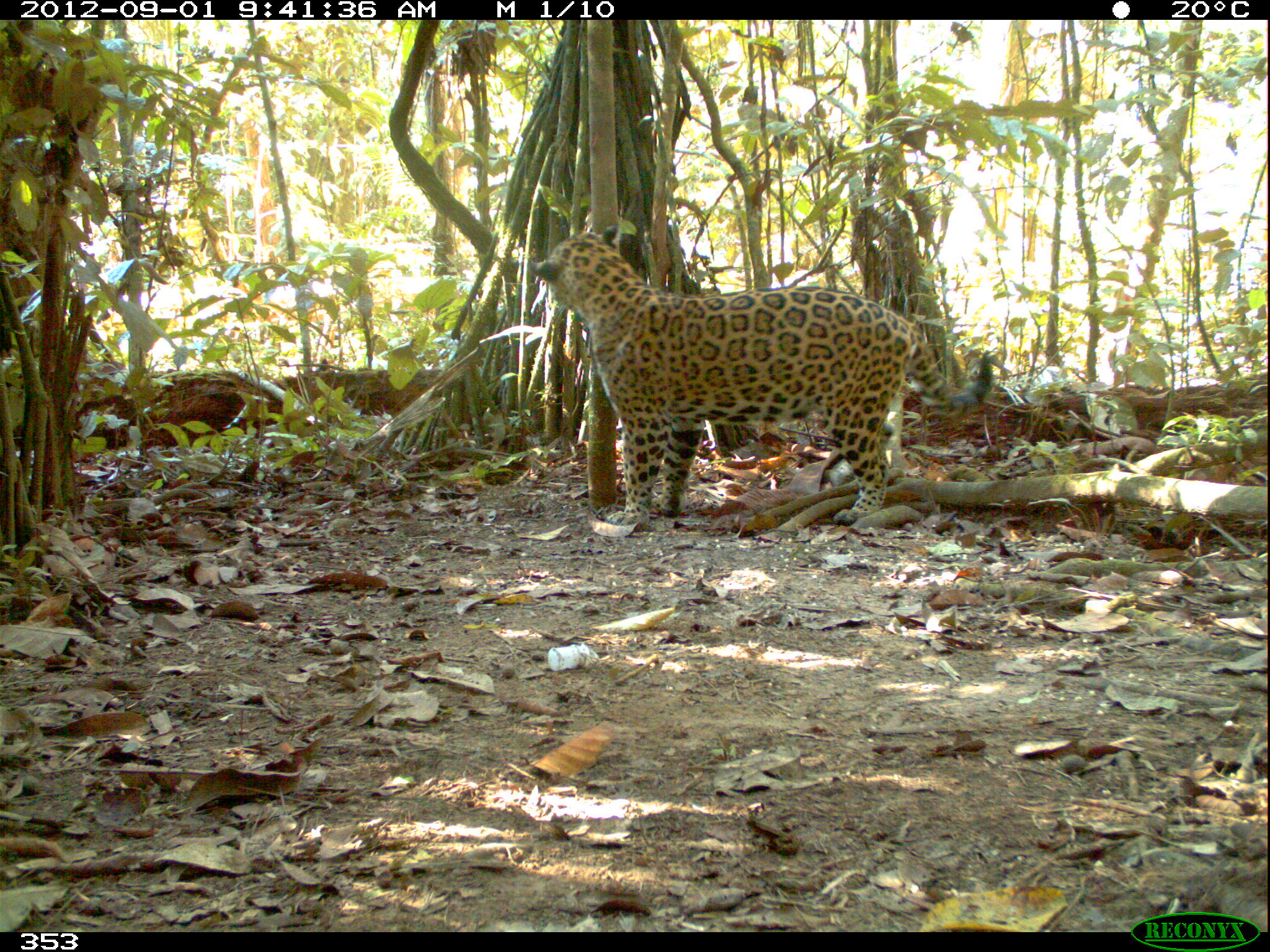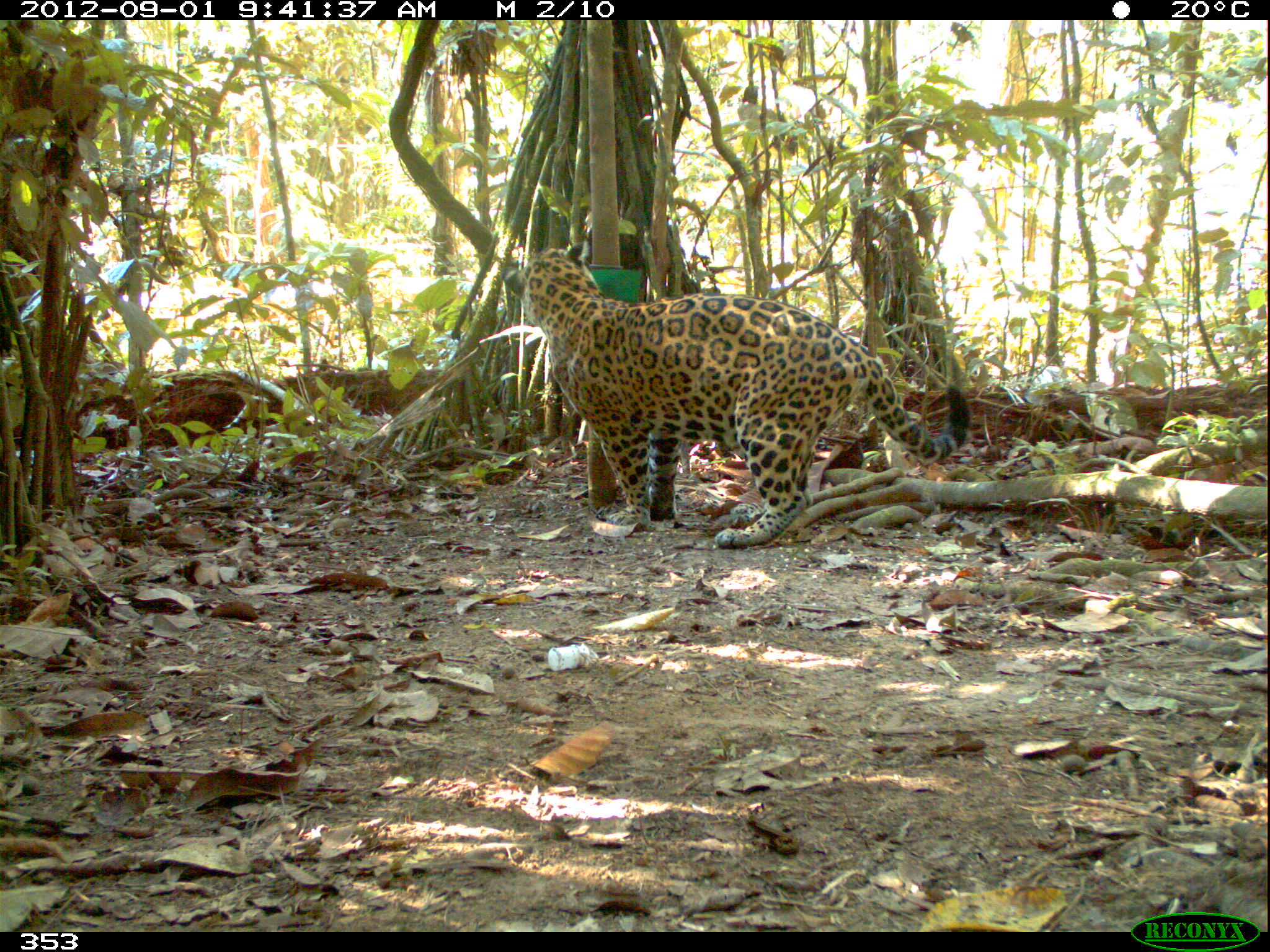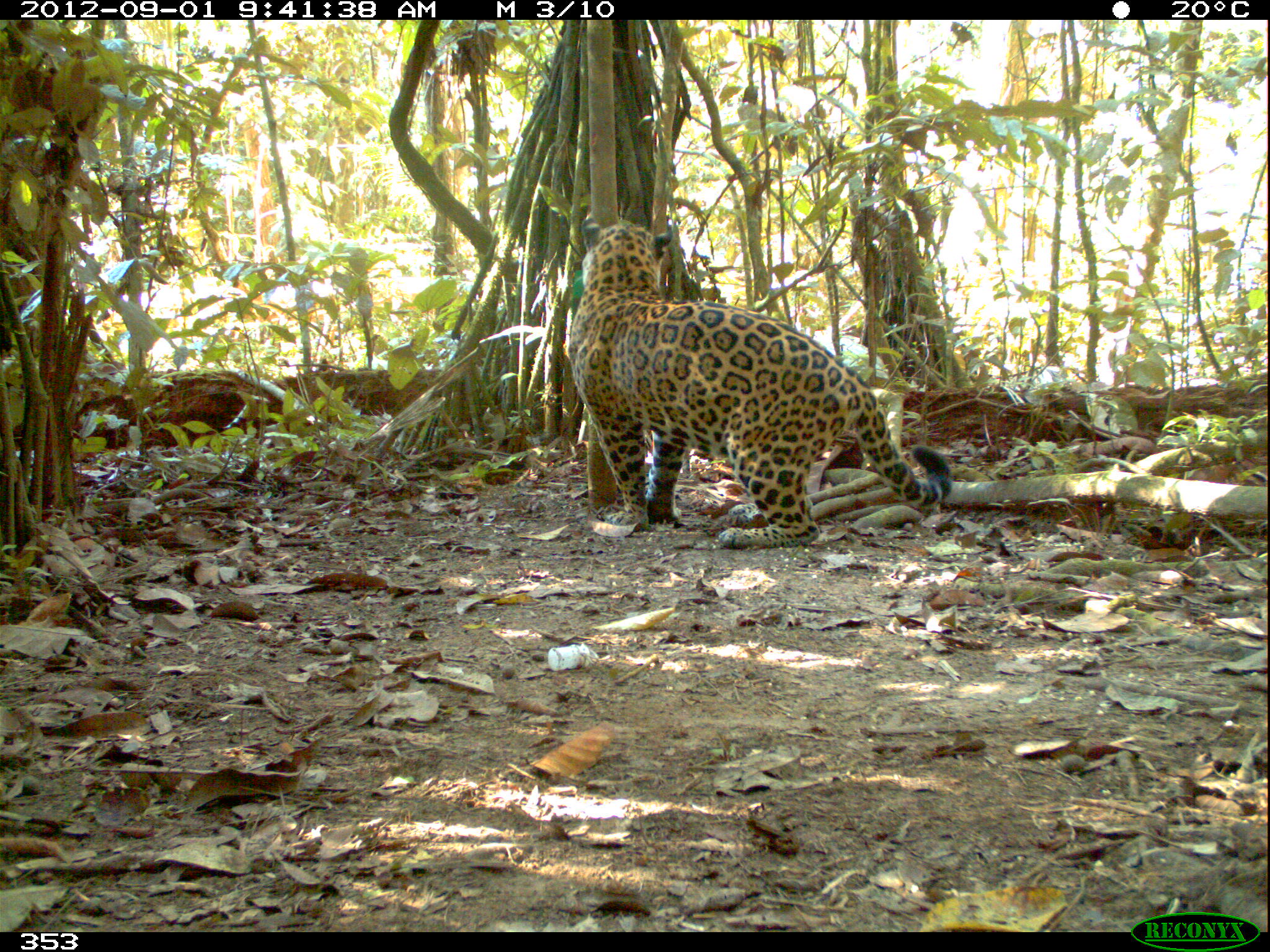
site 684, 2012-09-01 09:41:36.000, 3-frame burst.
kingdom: Animalia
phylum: Chordata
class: Mammalia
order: Carnivora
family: Felidae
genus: Panthera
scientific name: Panthera onca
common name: jaguar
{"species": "Panthera onca (jaguar)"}